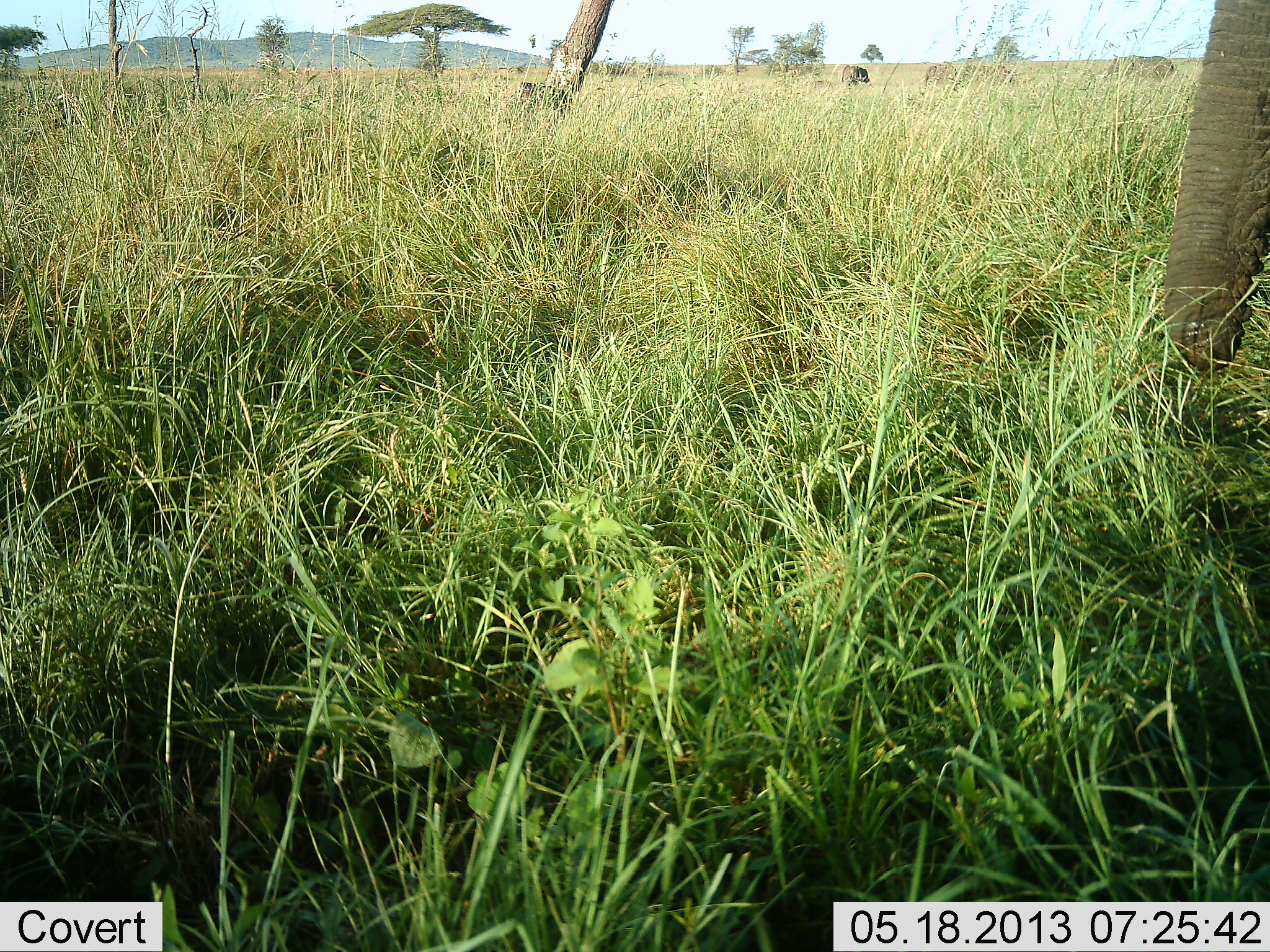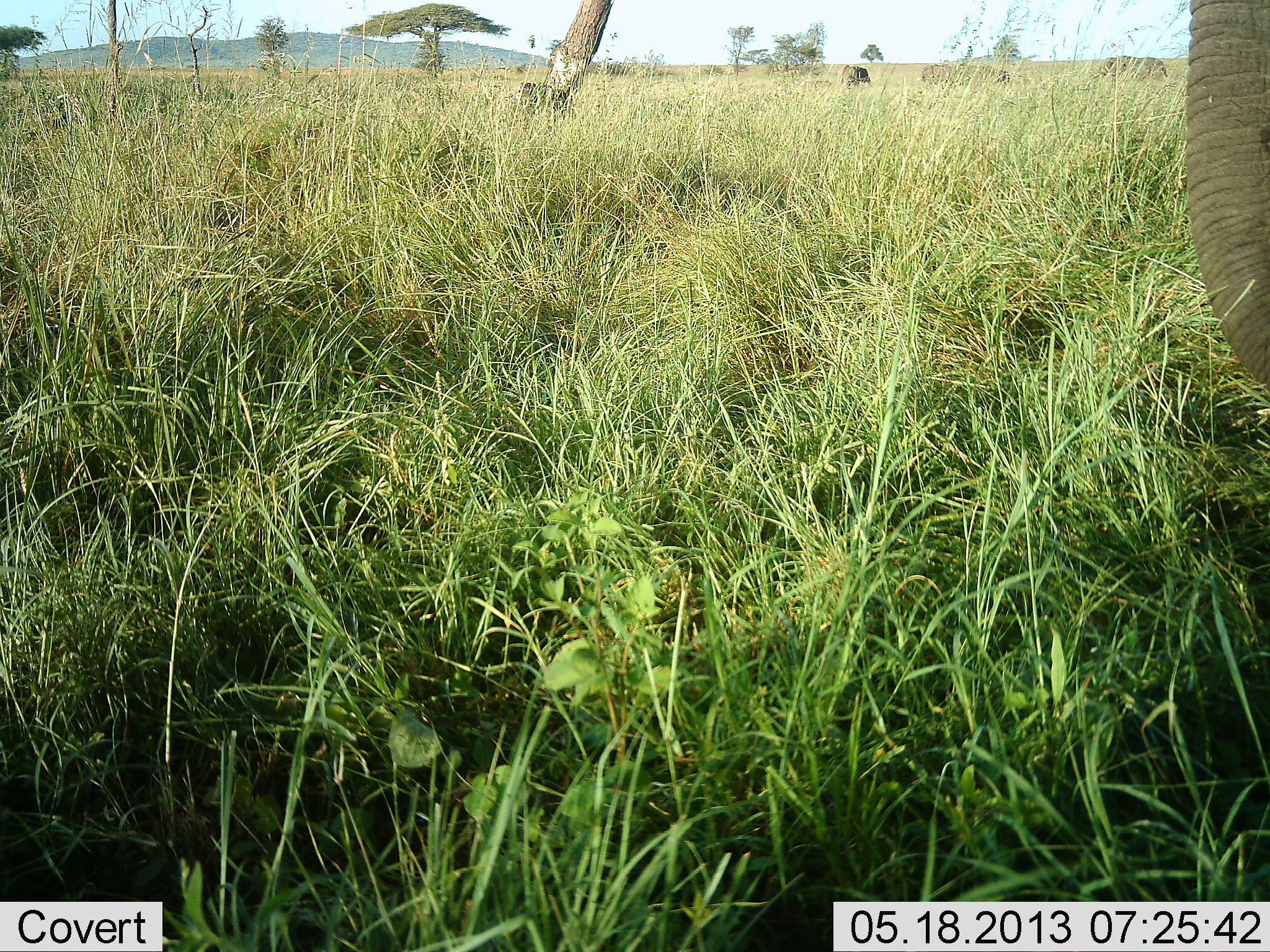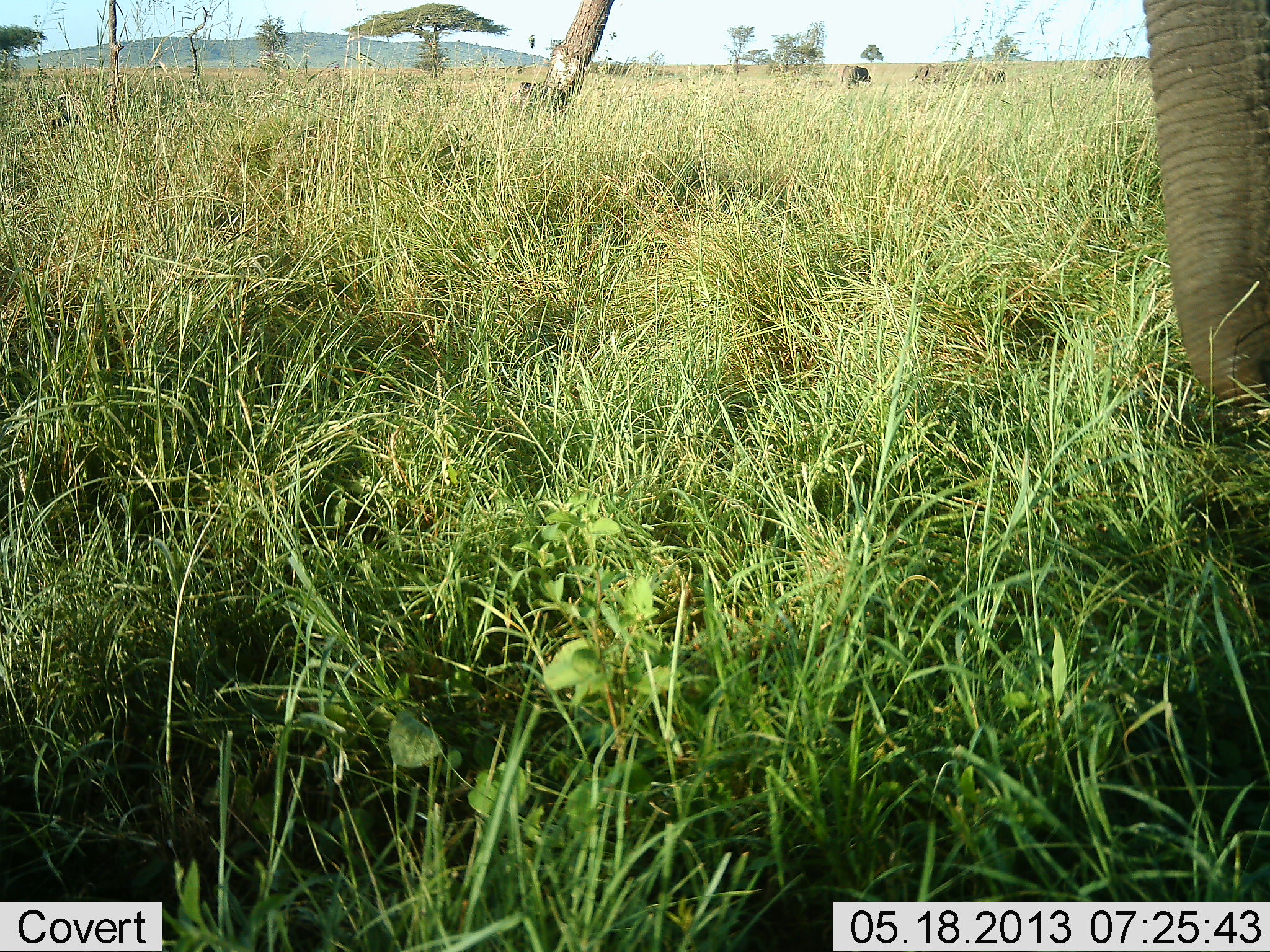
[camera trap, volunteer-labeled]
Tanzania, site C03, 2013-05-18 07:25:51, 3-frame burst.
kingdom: Animalia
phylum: Chordata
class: Mammalia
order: Proboscidea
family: Elephantidae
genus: Loxodonta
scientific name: Loxodonta africana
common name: african bush elephant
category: elephant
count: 1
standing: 50%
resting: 0%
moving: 23%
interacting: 3%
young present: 0%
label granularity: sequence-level